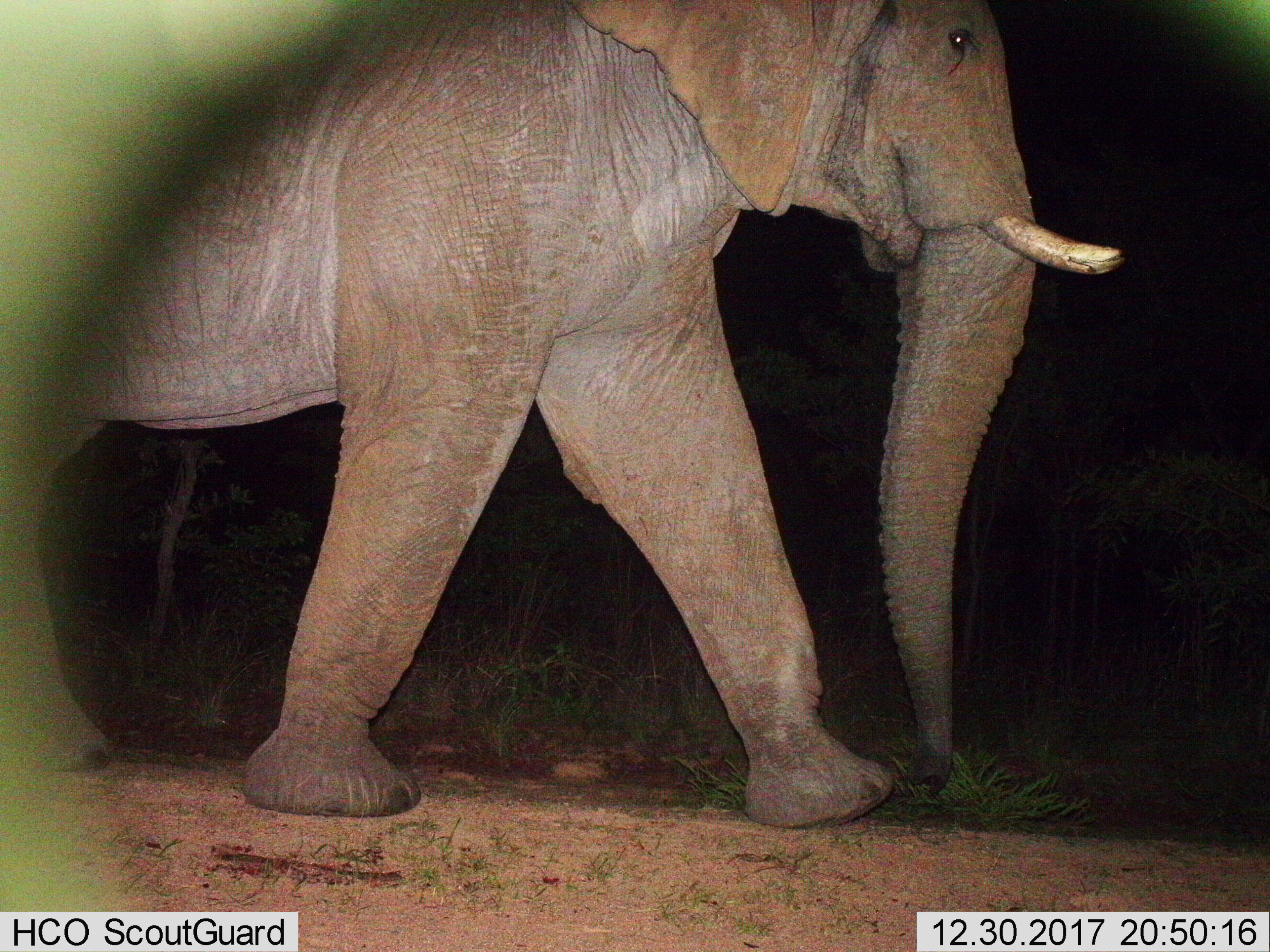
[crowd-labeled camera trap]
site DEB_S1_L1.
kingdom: Animalia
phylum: Chordata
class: Mammalia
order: Proboscidea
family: Elephantidae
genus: Loxodonta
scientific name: Loxodonta africana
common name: african bush elephant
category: elephant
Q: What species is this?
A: Elephant (african bush elephant) (Loxodonta africana).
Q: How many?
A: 1.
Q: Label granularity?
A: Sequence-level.